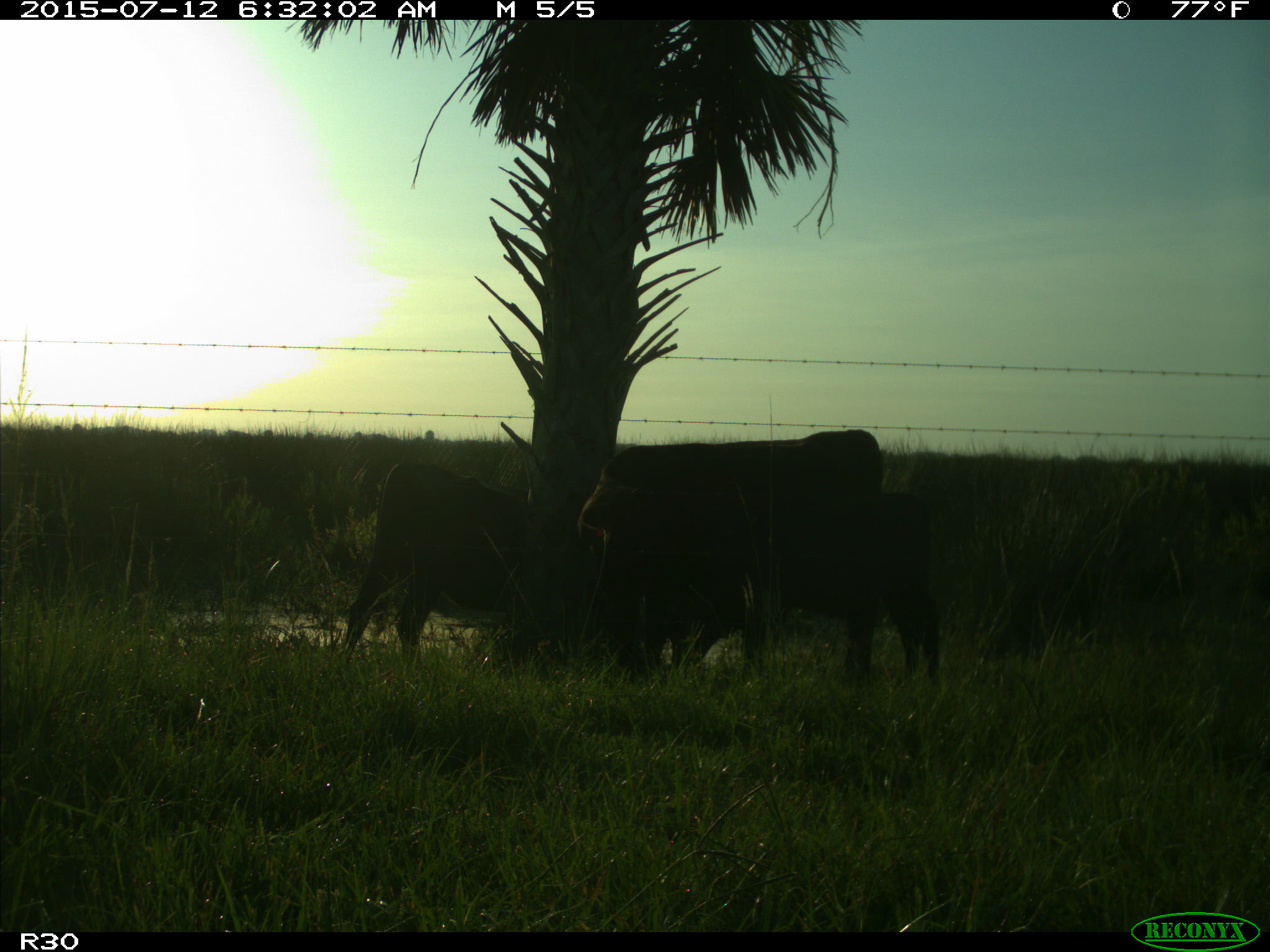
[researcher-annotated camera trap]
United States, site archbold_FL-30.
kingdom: Animalia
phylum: Chordata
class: Mammalia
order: Artiodactyla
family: Bovidae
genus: Bos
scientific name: Bos taurus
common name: domestic cow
Bos taurus (domestic cow).